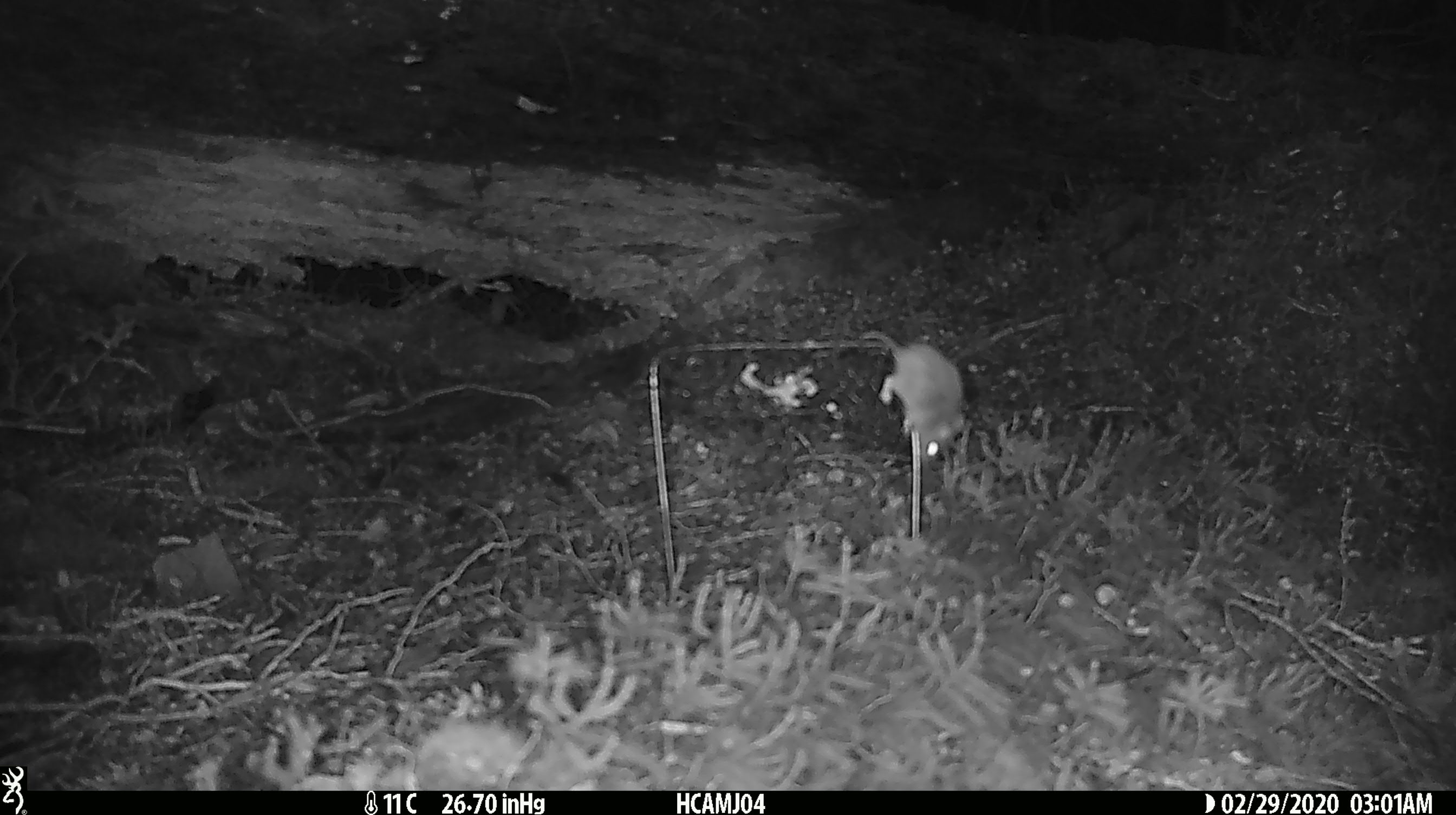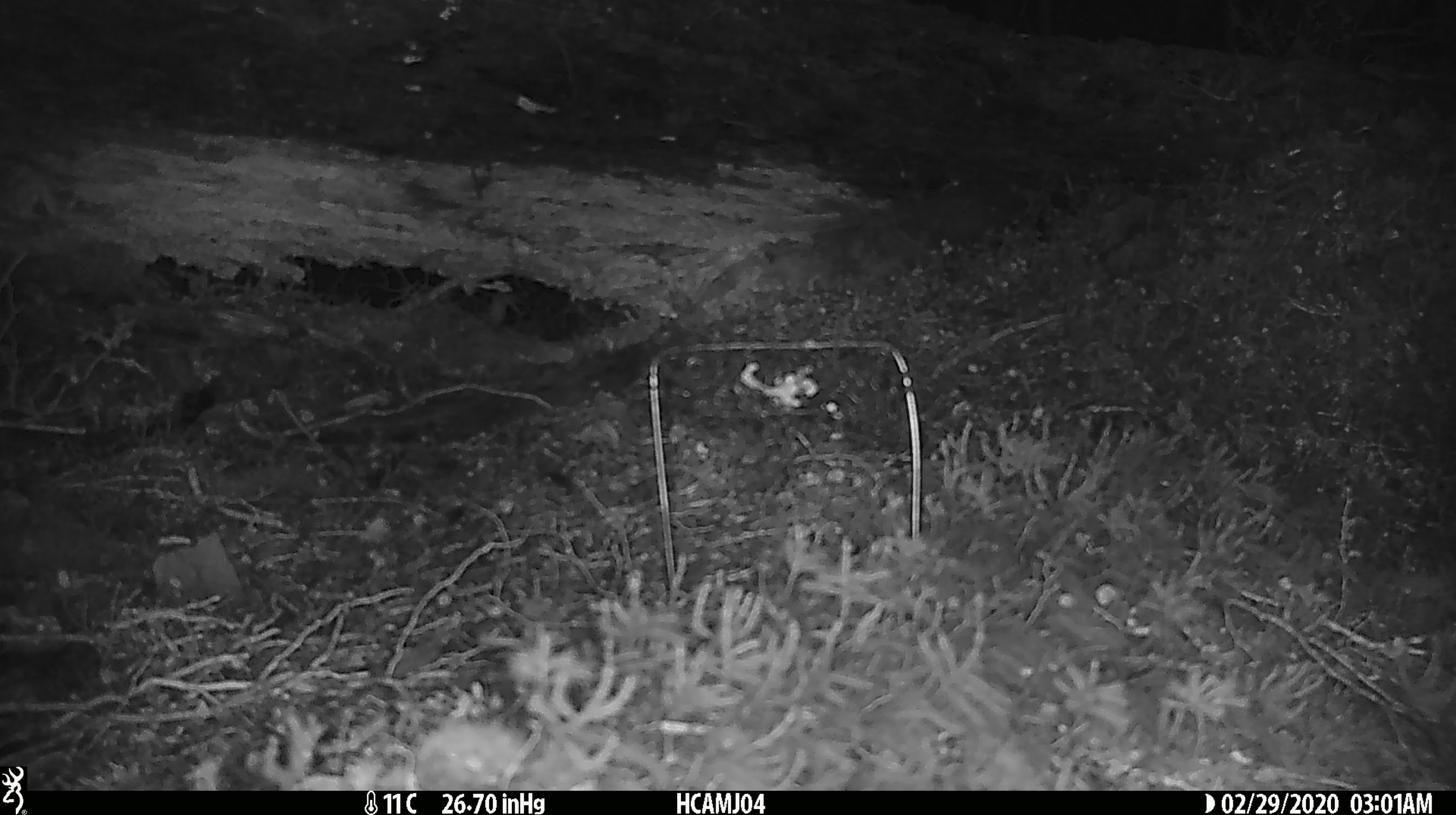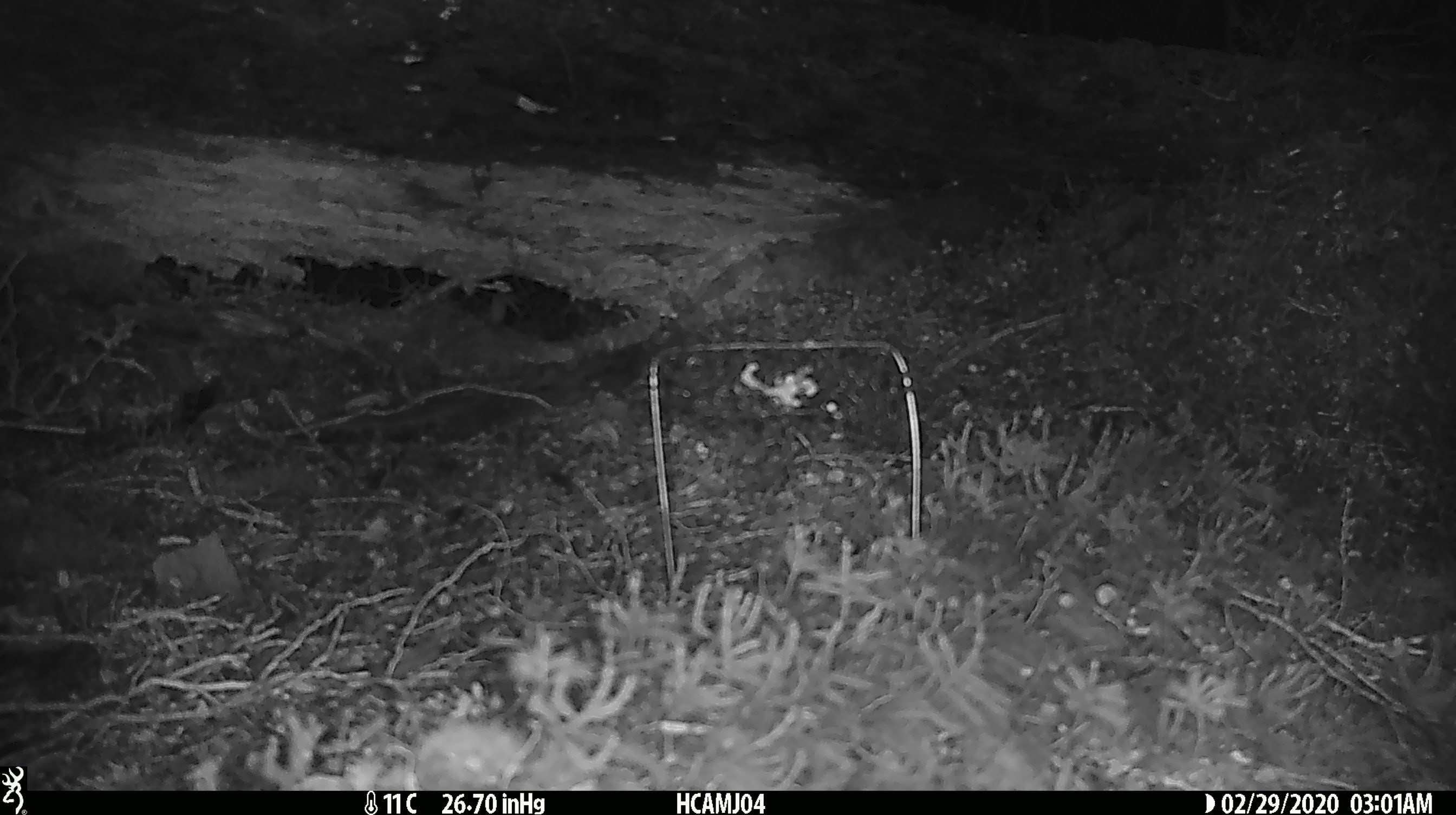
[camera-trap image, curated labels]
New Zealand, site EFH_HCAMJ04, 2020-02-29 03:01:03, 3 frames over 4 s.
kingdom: Animalia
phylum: Chordata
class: Mammalia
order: Rodentia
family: Muridae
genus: Mus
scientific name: Mus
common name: mouse